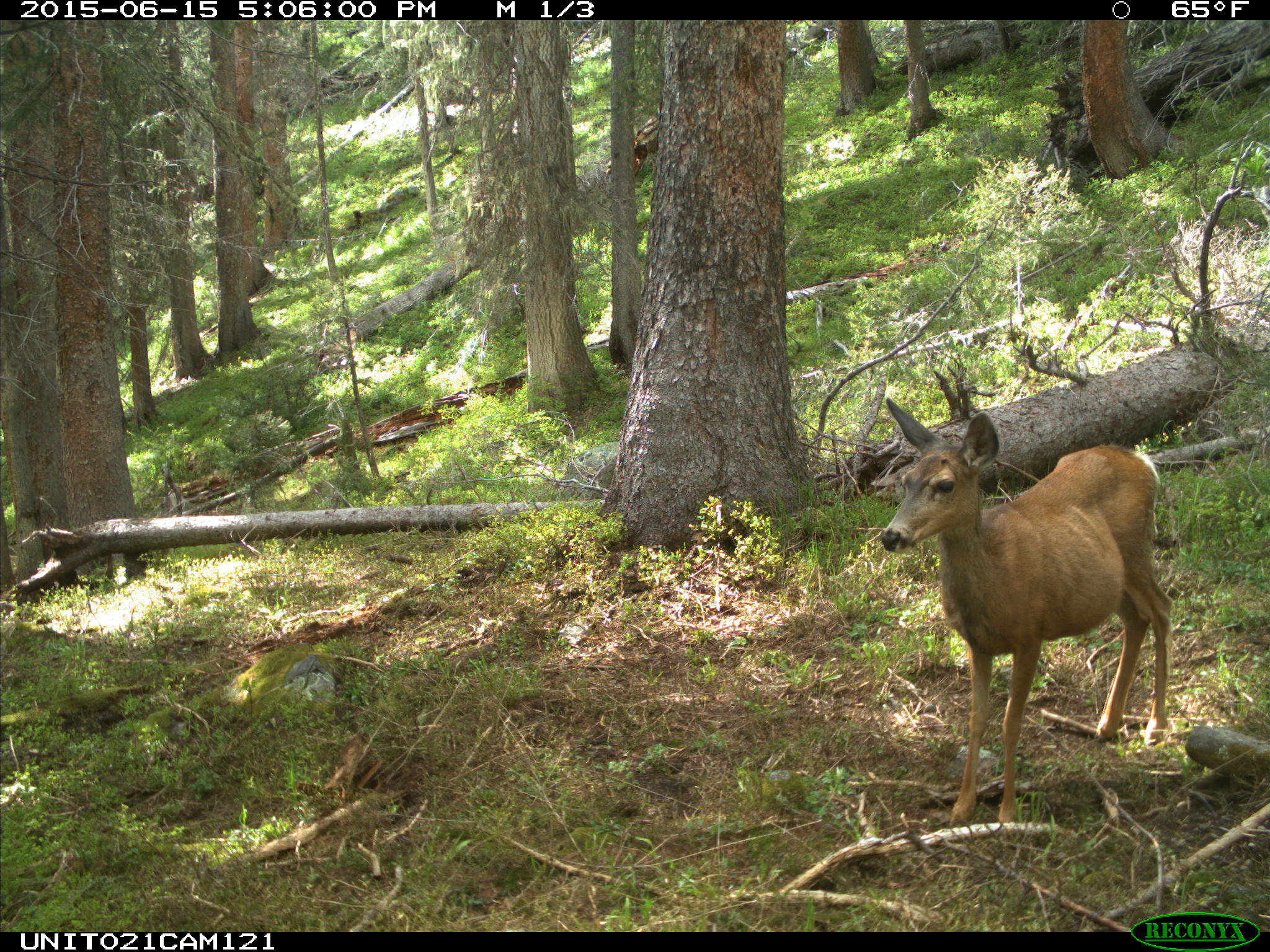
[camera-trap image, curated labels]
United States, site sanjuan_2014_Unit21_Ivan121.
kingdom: Animalia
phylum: Chordata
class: Mammalia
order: Artiodactyla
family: Cervidae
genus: Odocoileus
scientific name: Odocoileus hemionus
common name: mule deer